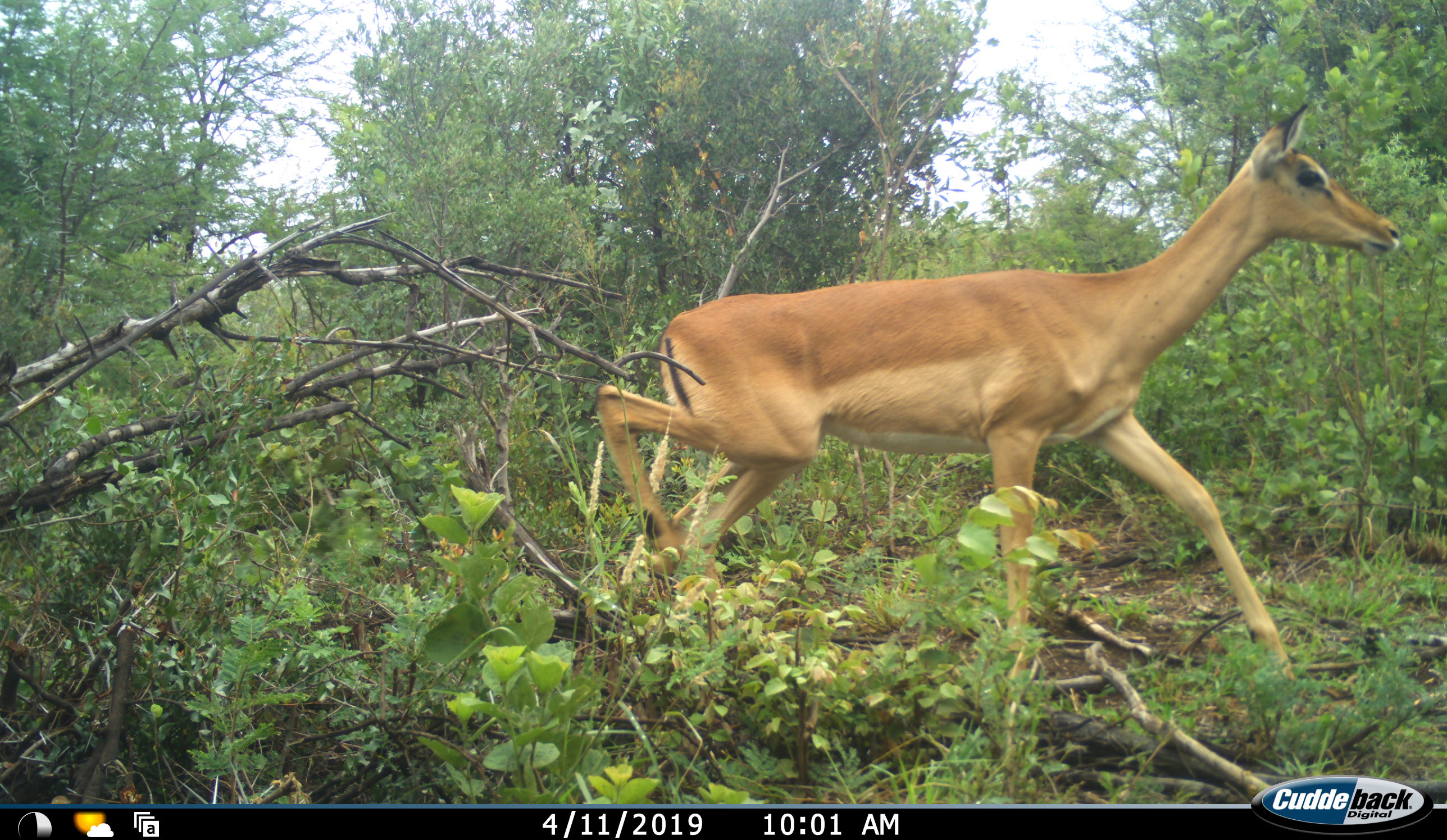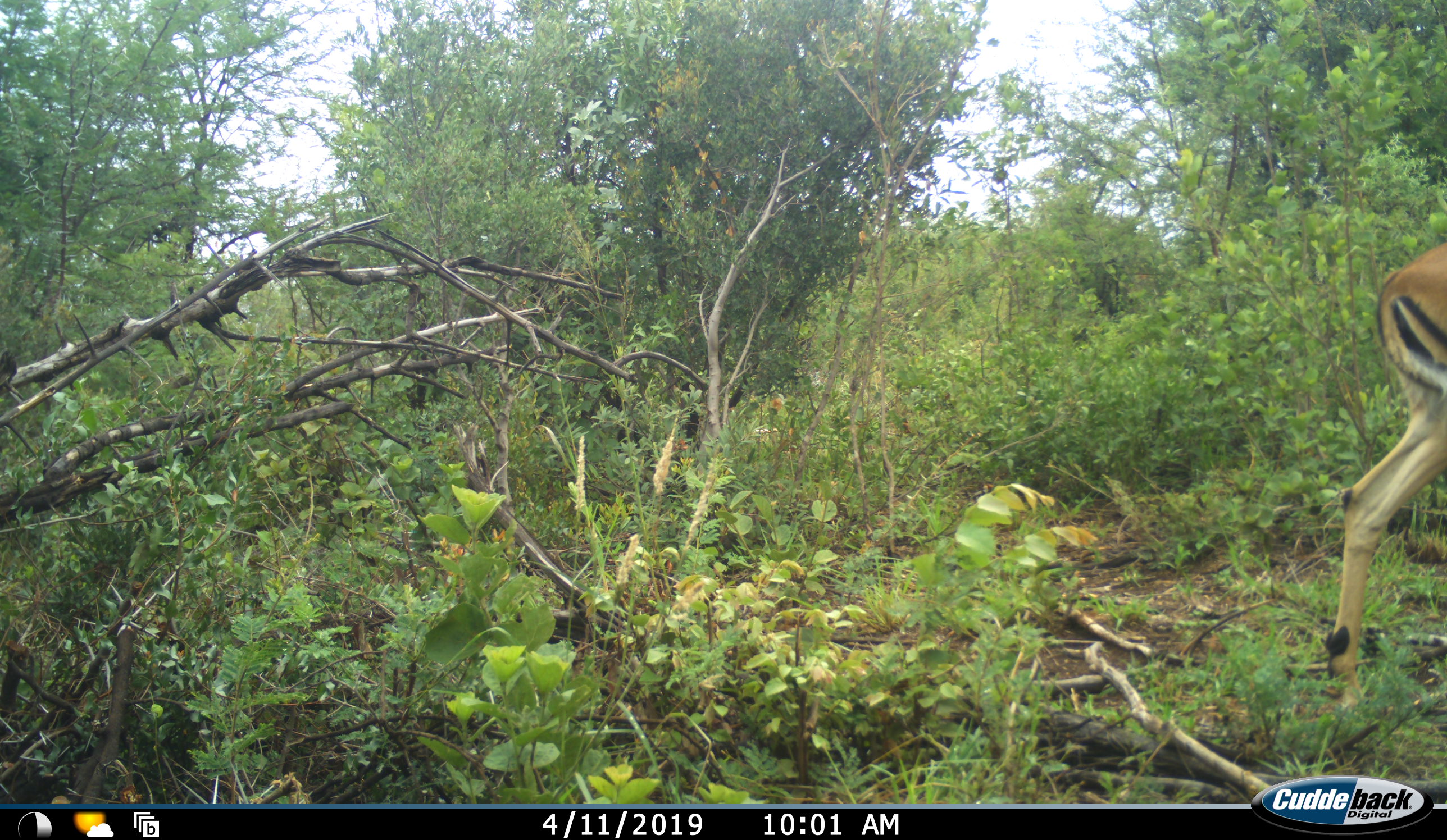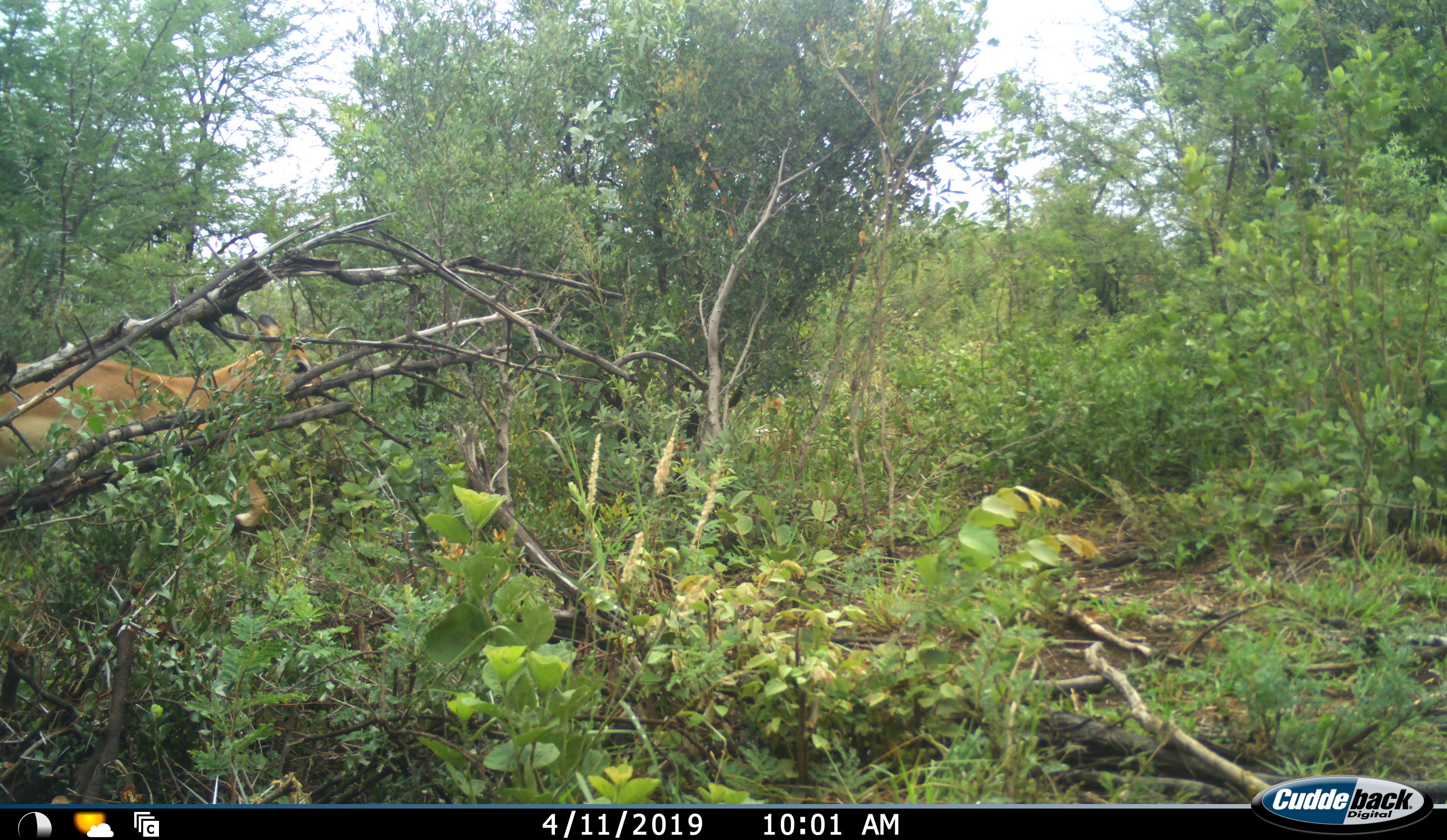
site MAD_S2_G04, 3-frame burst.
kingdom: Animalia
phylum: Chordata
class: Mammalia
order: Artiodactyla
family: Bovidae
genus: Aepyceros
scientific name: Aepyceros melampus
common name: impala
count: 1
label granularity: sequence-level